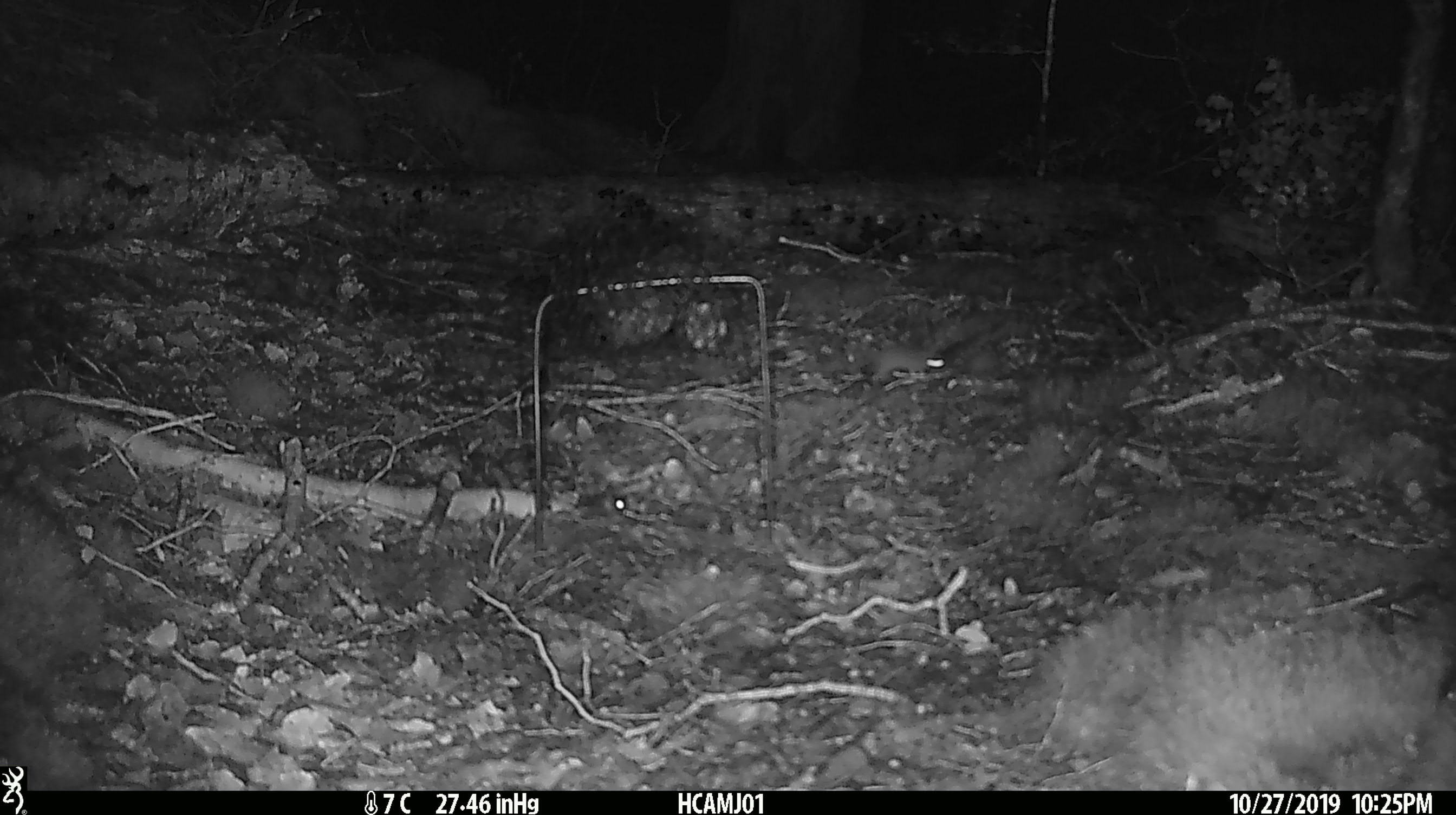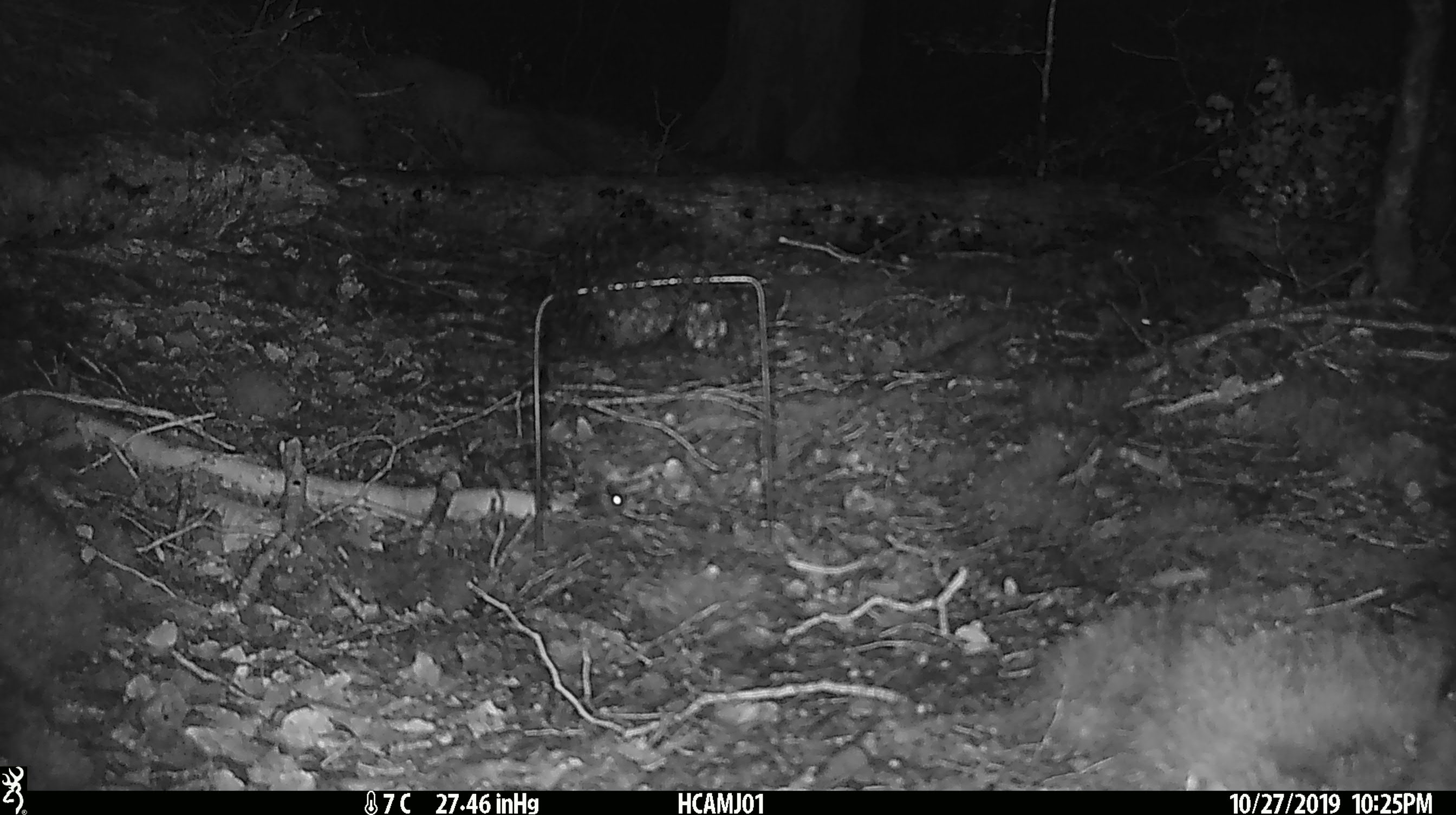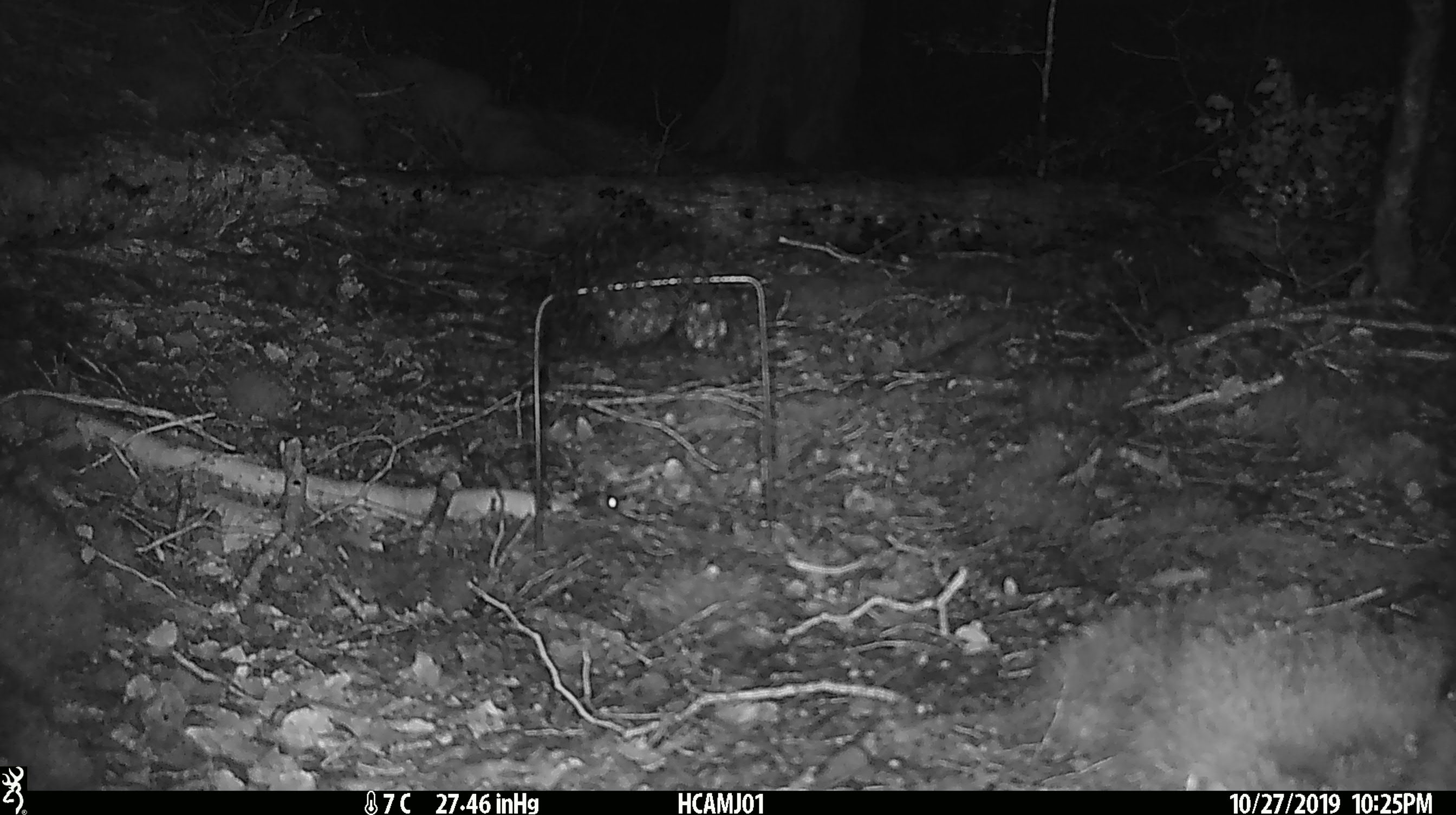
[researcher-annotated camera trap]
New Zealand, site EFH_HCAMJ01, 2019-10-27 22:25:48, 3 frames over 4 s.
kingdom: Animalia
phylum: Chordata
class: Mammalia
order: Rodentia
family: Muridae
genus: Mus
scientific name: Mus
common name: mouse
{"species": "mouse (Mus)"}